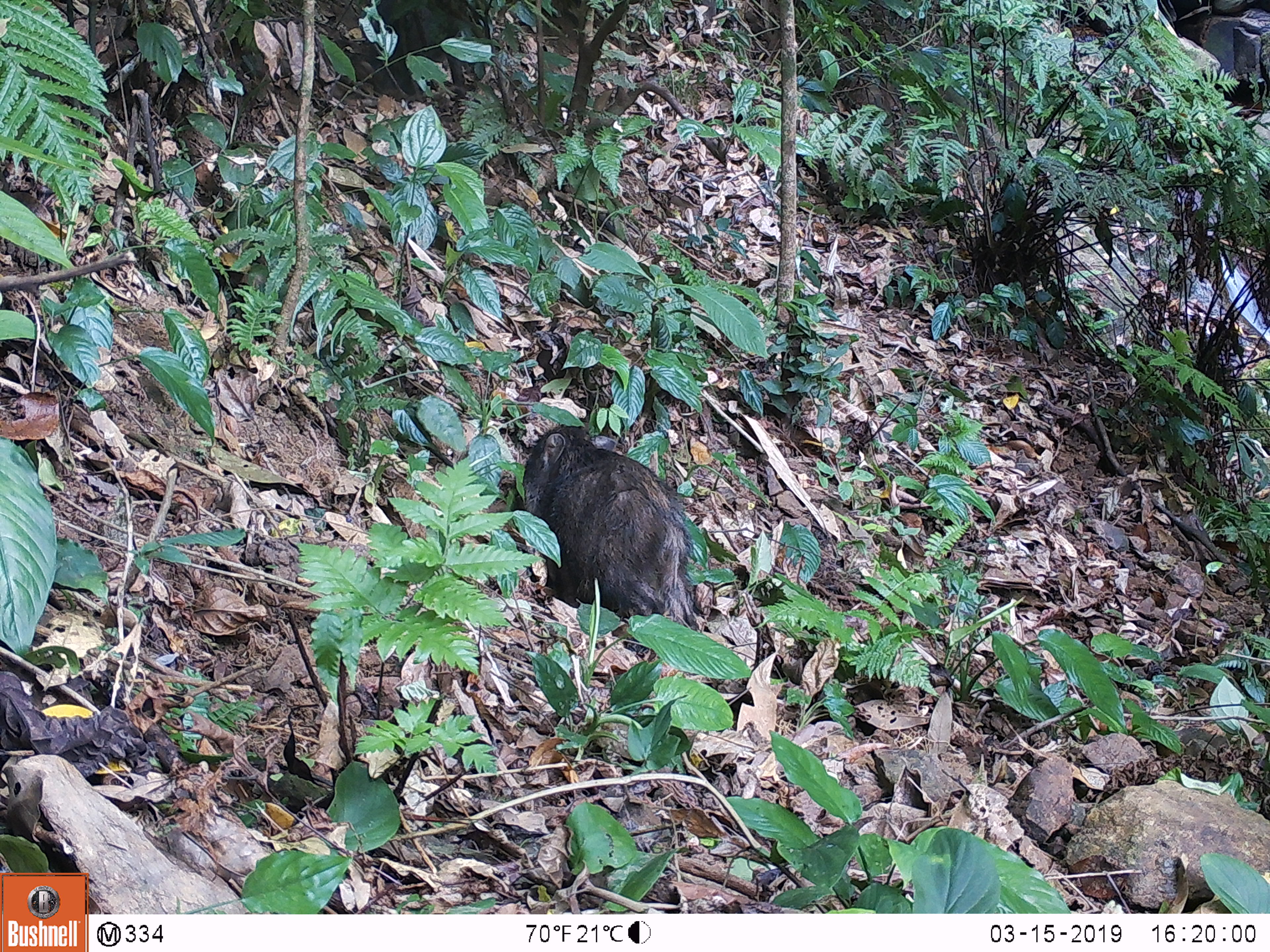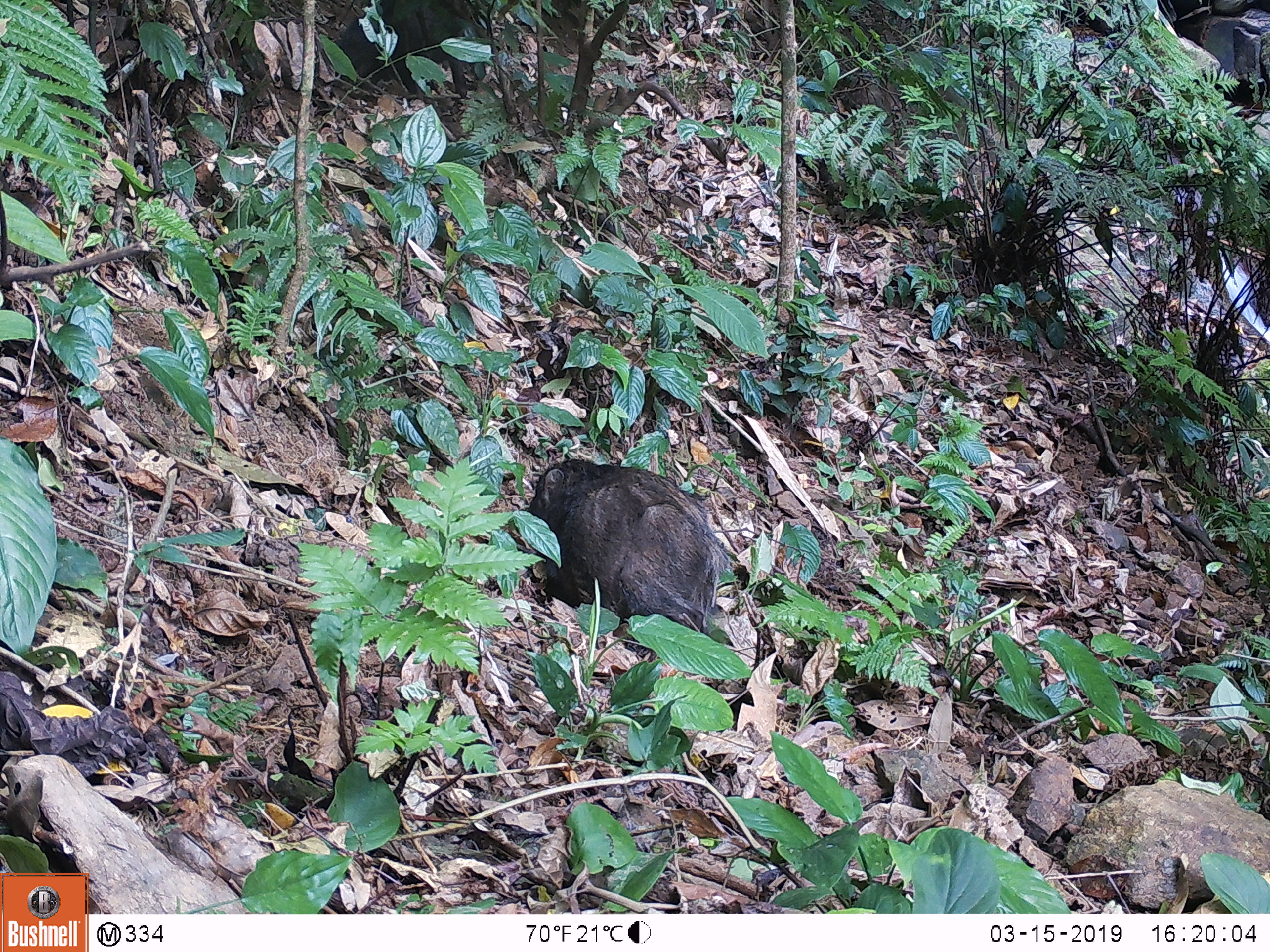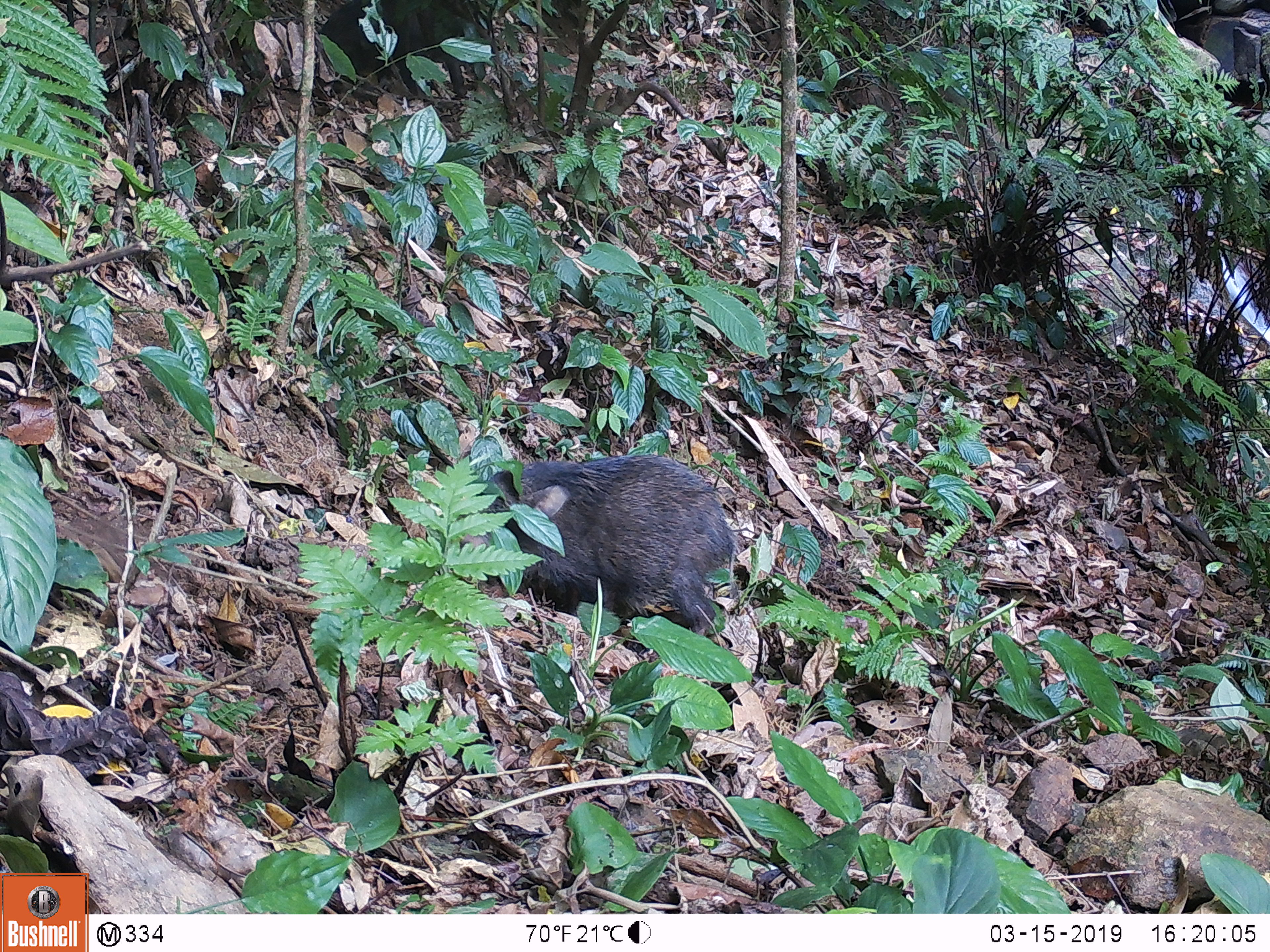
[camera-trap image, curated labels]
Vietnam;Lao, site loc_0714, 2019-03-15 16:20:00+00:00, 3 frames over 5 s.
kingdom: Animalia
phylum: Chordata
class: Mammalia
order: Artiodactyla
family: Suidae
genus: Sus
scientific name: Sus scrofa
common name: eurasian wild pig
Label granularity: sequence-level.